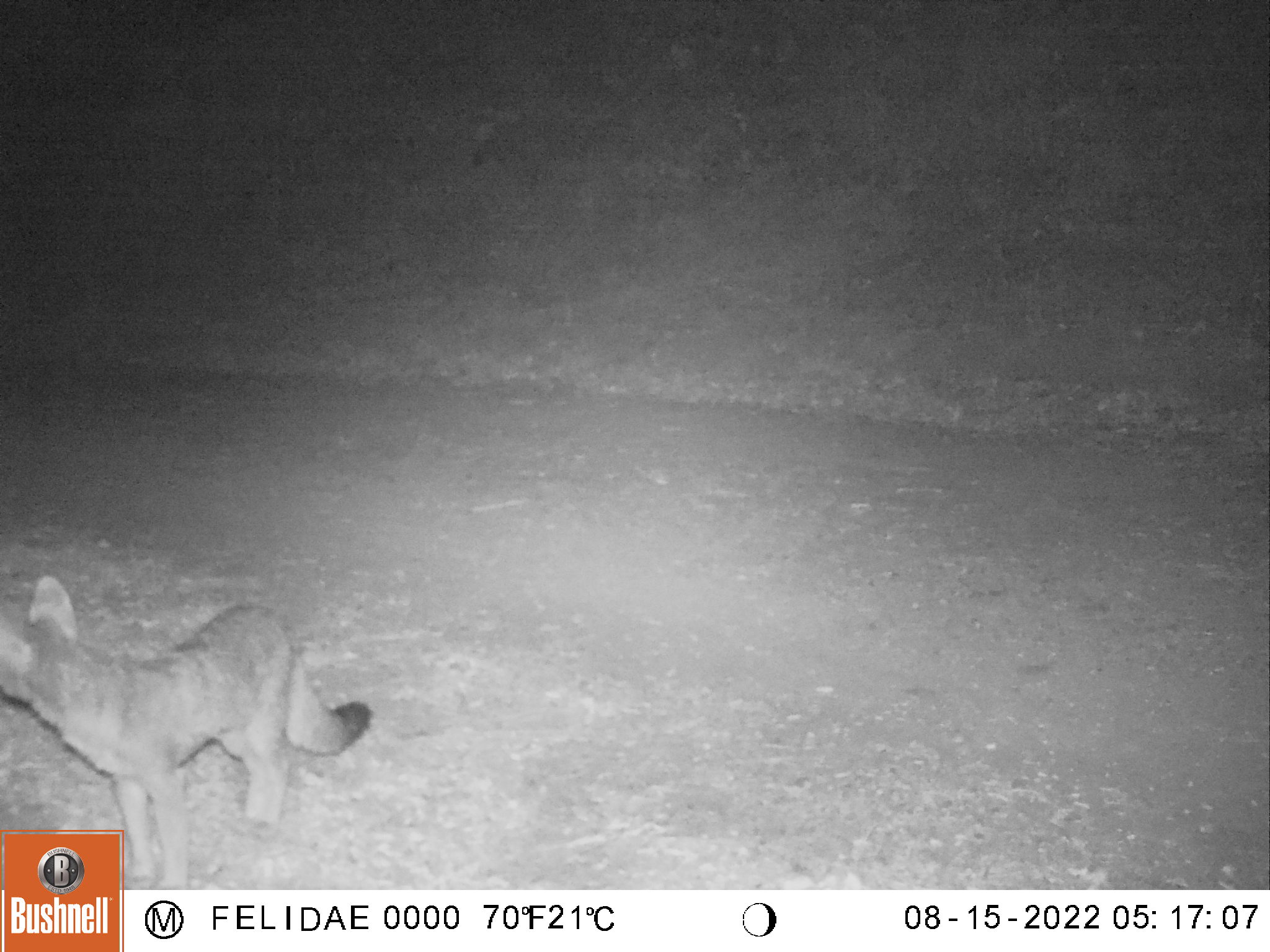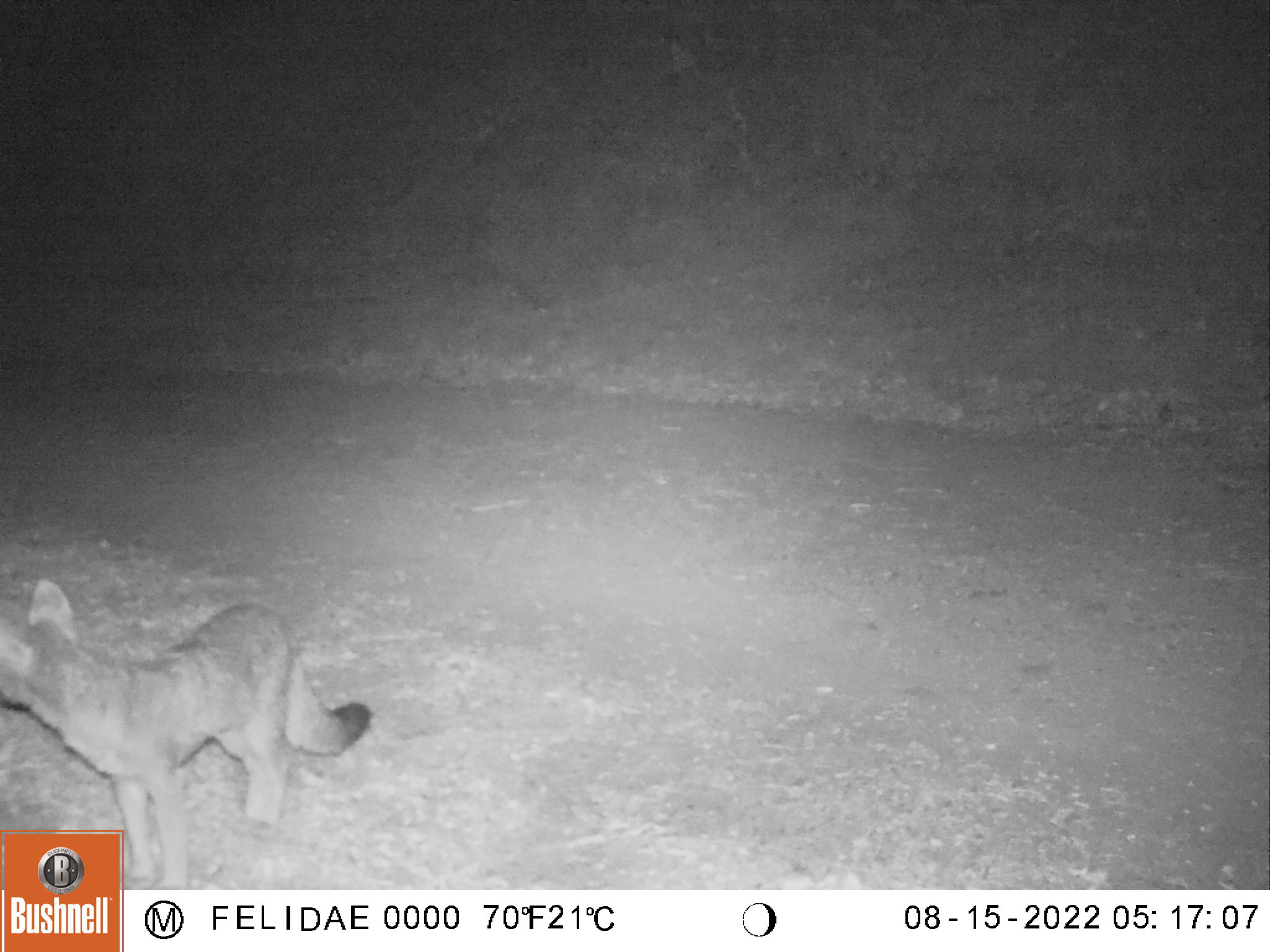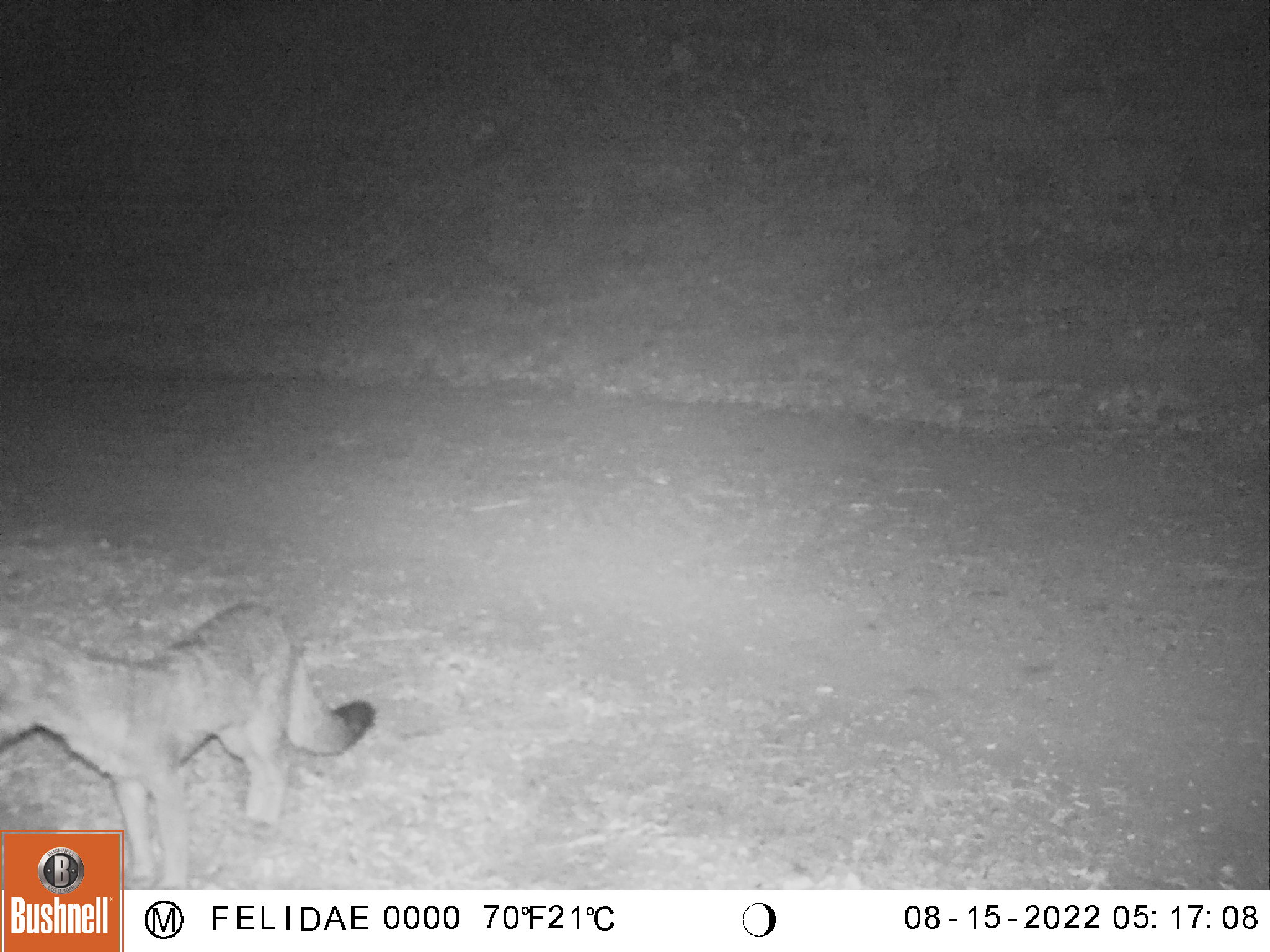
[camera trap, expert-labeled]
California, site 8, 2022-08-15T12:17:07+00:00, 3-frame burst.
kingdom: Animalia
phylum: Chordata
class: Mammalia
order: Carnivora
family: Canidae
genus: Urocyon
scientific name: Urocyon cinereoargenteus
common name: gray fox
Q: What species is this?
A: Gray fox (Urocyon cinereoargenteus).